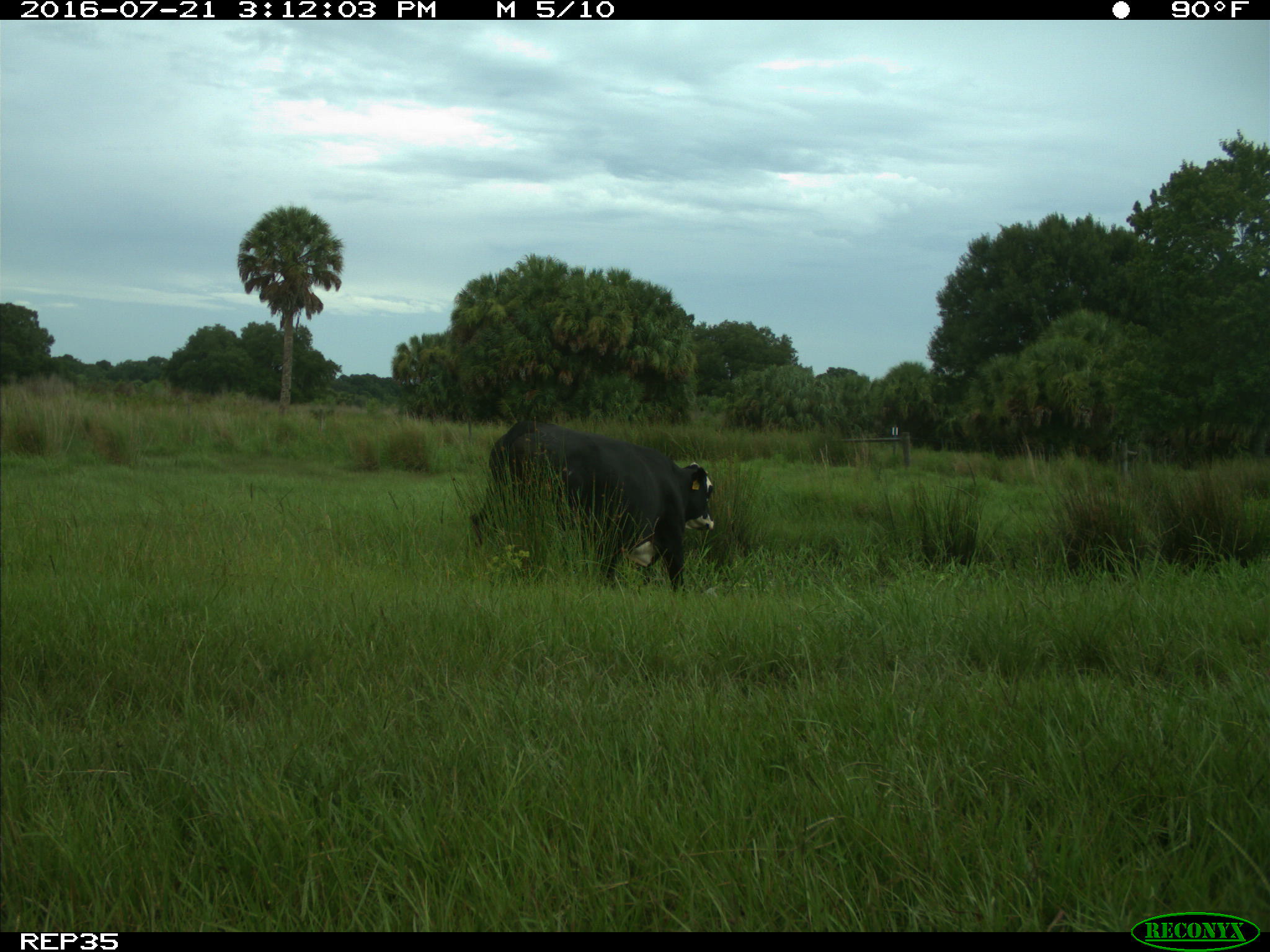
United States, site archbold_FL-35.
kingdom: Animalia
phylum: Chordata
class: Mammalia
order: Artiodactyla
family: Bovidae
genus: Bos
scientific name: Bos taurus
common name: domestic cow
Bos taurus (domestic cow).